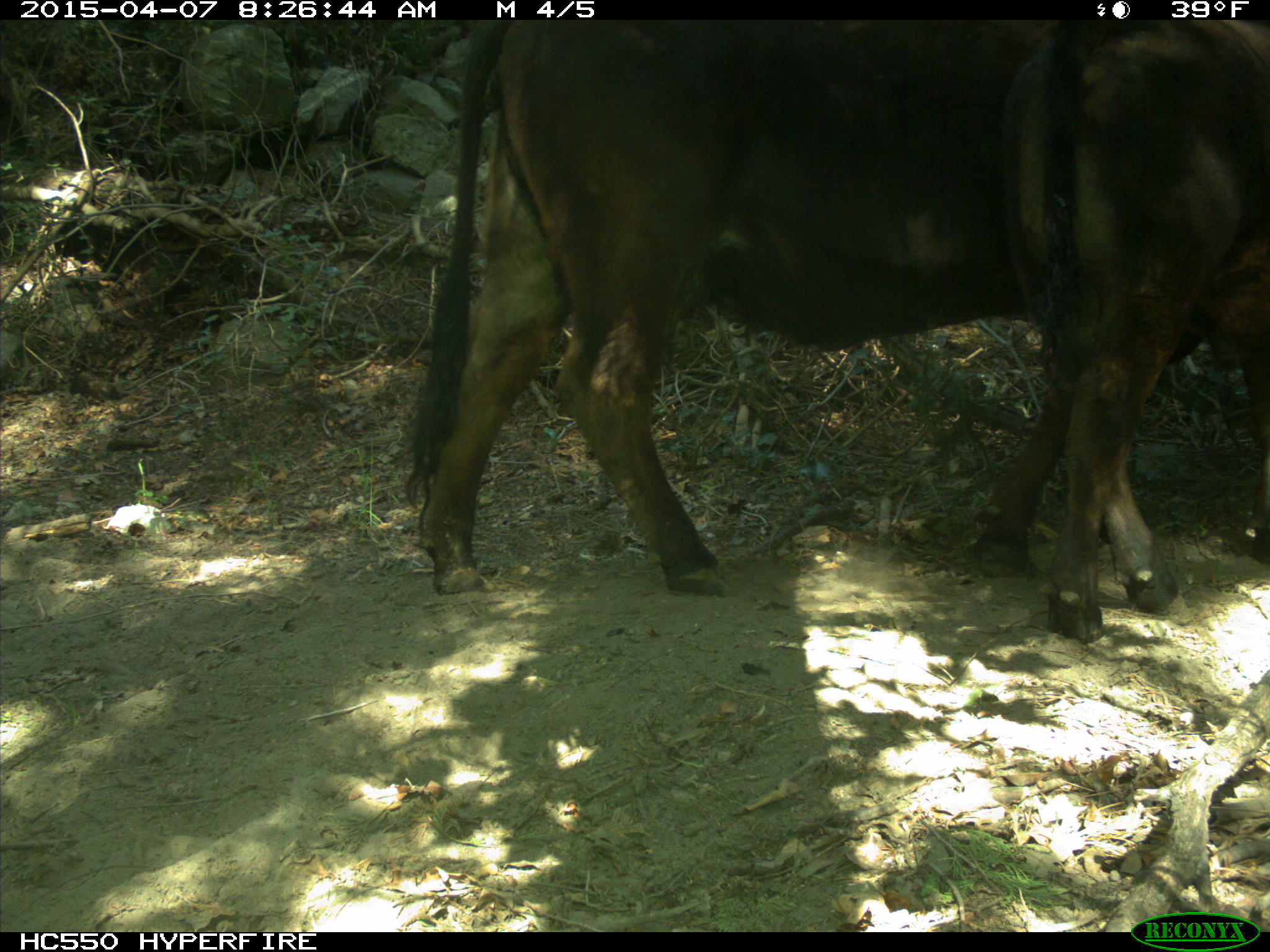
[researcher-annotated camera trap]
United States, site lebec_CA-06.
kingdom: Animalia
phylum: Chordata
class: Mammalia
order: Artiodactyla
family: Bovidae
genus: Bos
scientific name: Bos taurus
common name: domestic cow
Bos taurus (domestic cow).